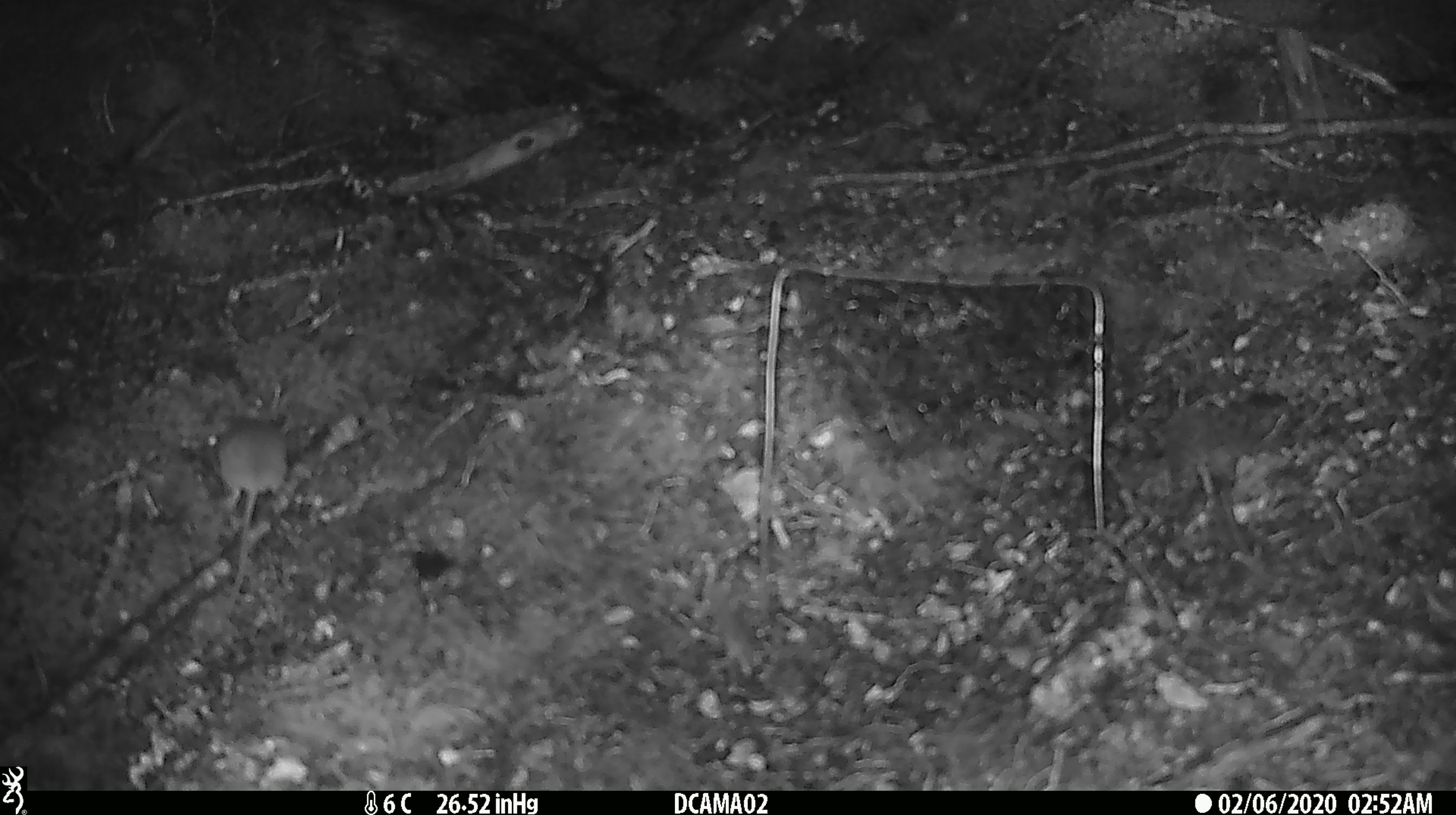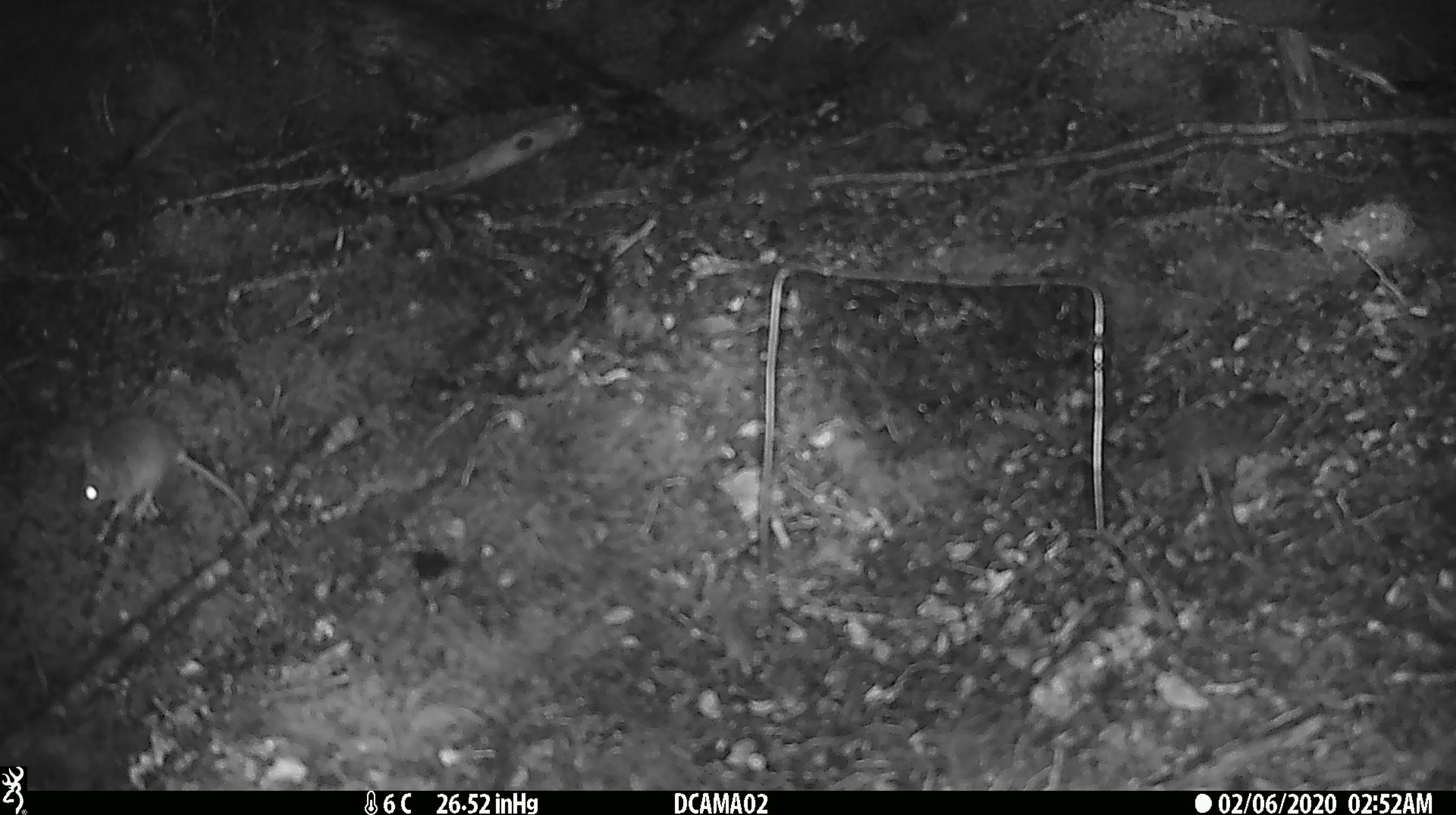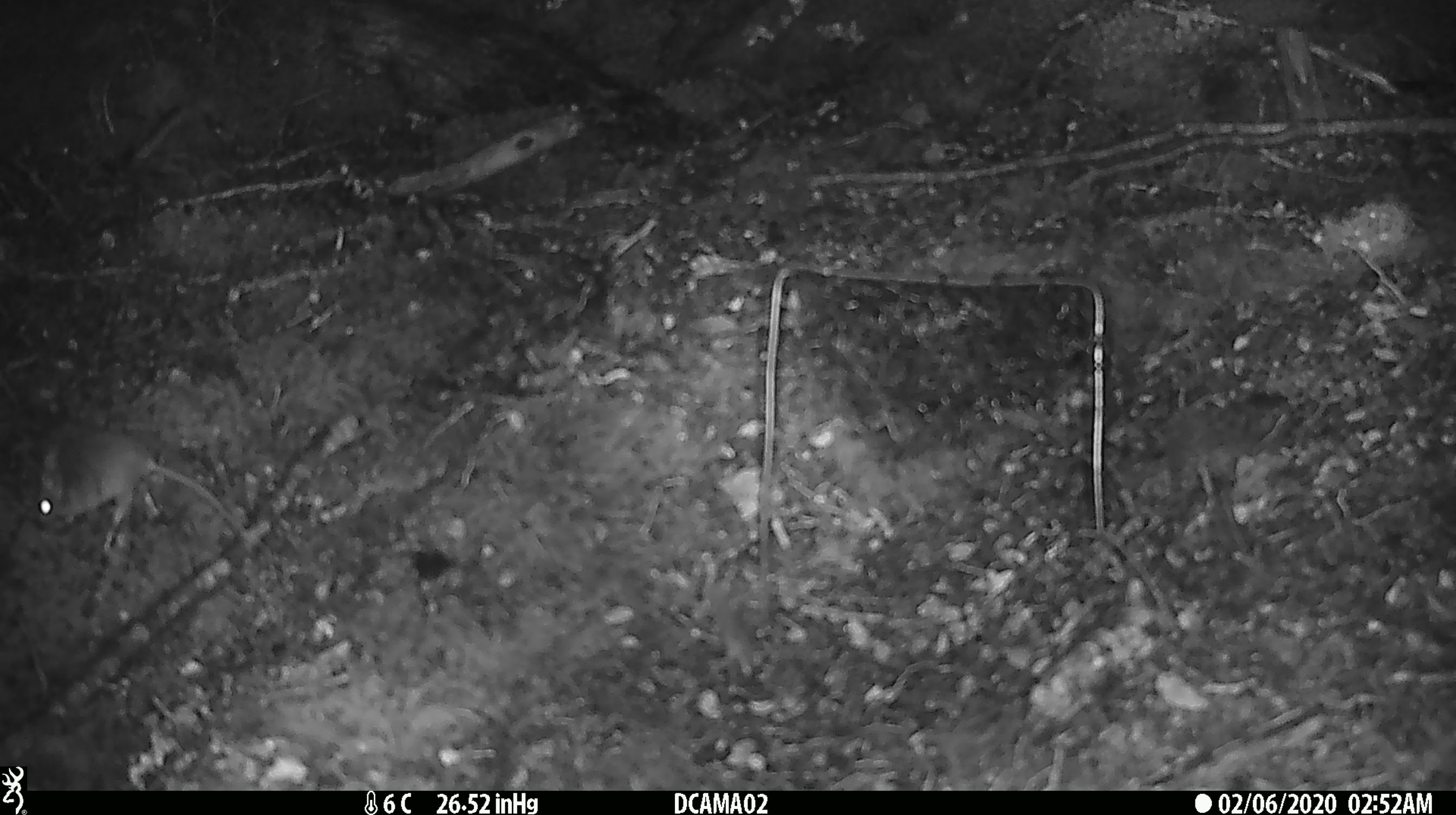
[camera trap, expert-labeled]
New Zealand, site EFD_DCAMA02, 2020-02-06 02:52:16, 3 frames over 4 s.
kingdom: Animalia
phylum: Chordata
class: Mammalia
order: Rodentia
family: Muridae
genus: Mus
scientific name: Mus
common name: mouse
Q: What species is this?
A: Mouse (Mus).